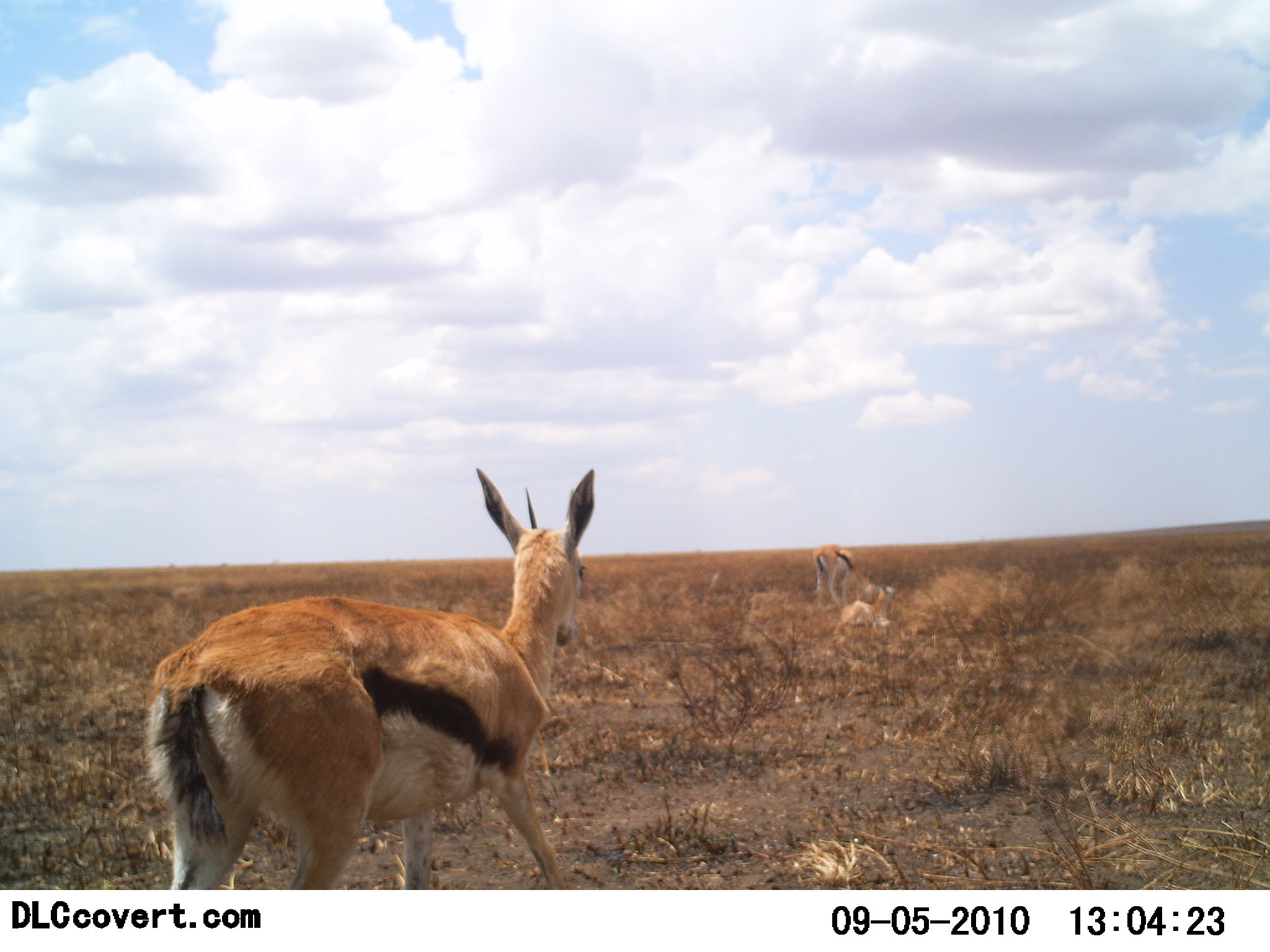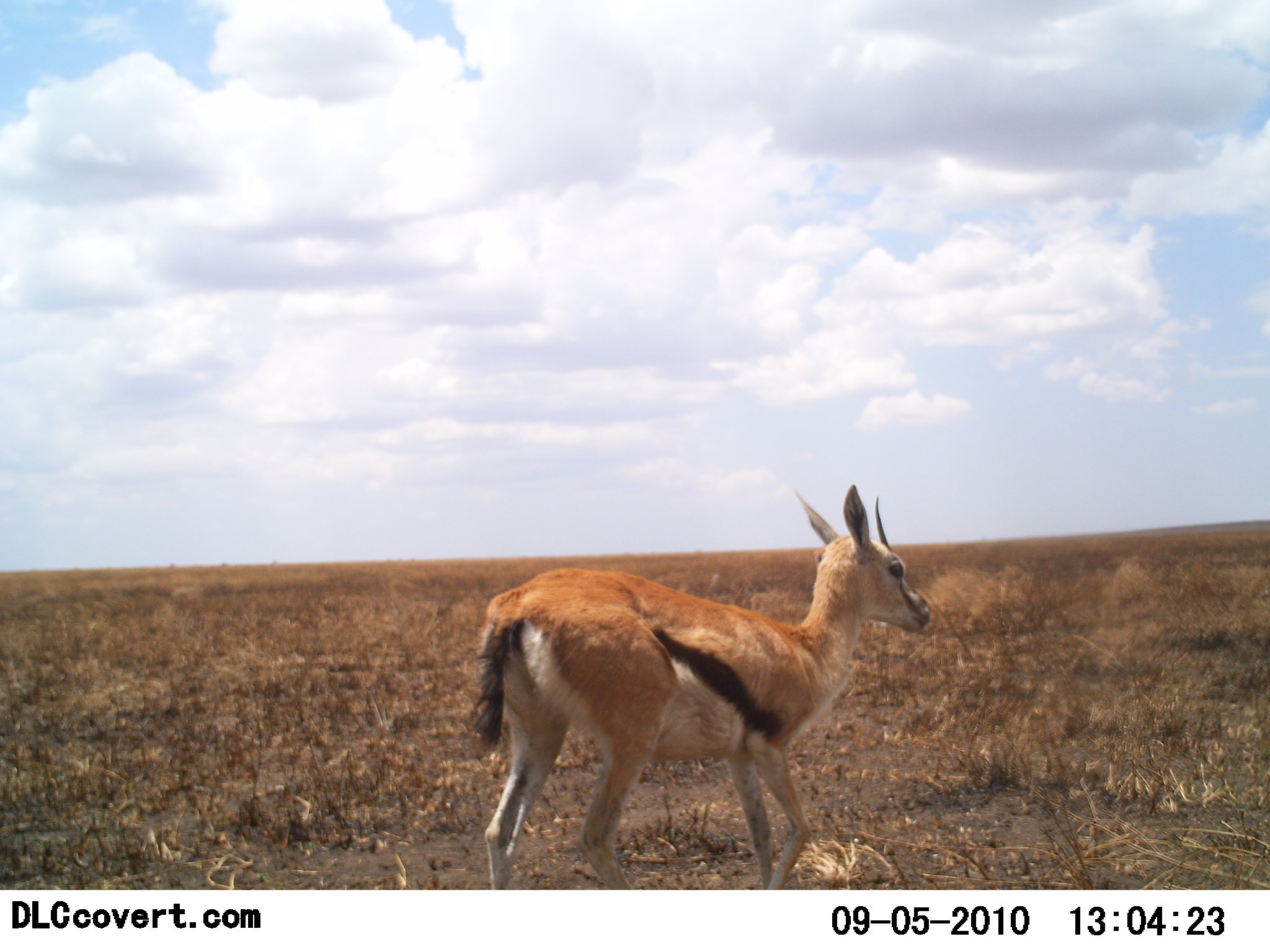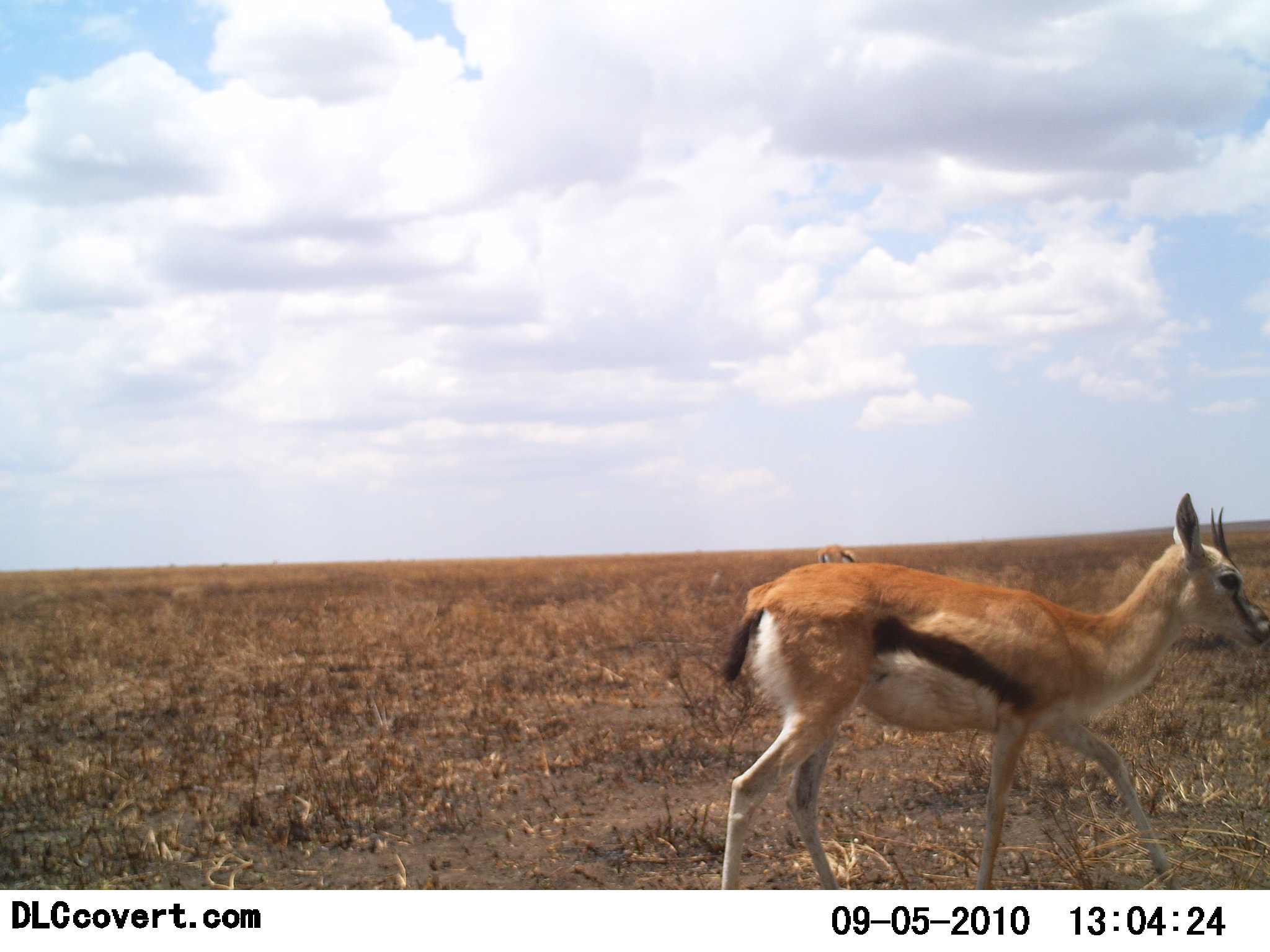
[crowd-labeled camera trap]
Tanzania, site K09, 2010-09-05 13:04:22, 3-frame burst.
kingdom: Animalia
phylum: Chordata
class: Mammalia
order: Artiodactyla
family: Bovidae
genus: Eudorcas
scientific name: Eudorcas thomsonii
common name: thomson's gazelle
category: gazellethomsons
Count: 2.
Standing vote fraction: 25%.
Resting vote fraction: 15%.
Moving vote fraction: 85%.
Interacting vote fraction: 0%.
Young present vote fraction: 0%.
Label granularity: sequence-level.